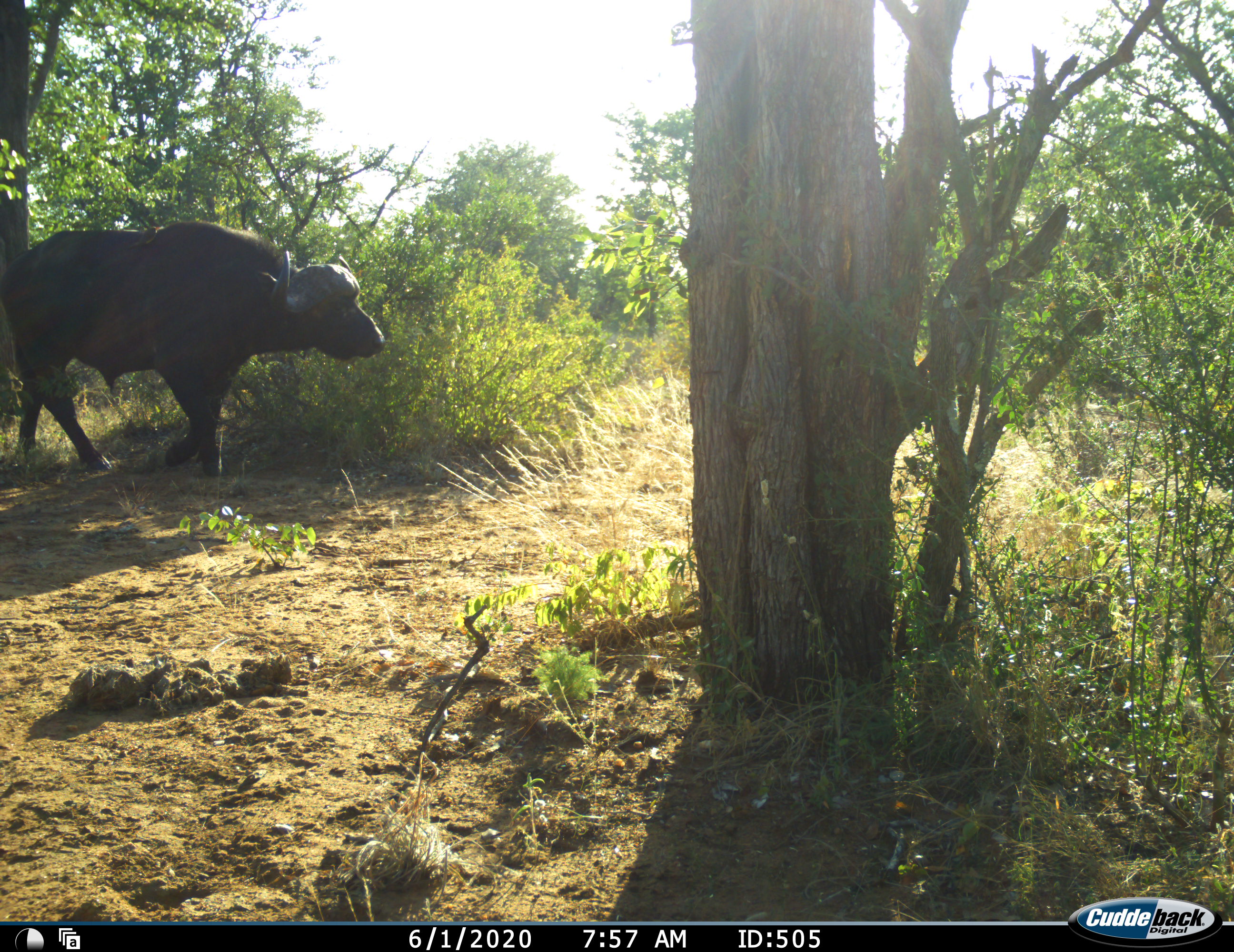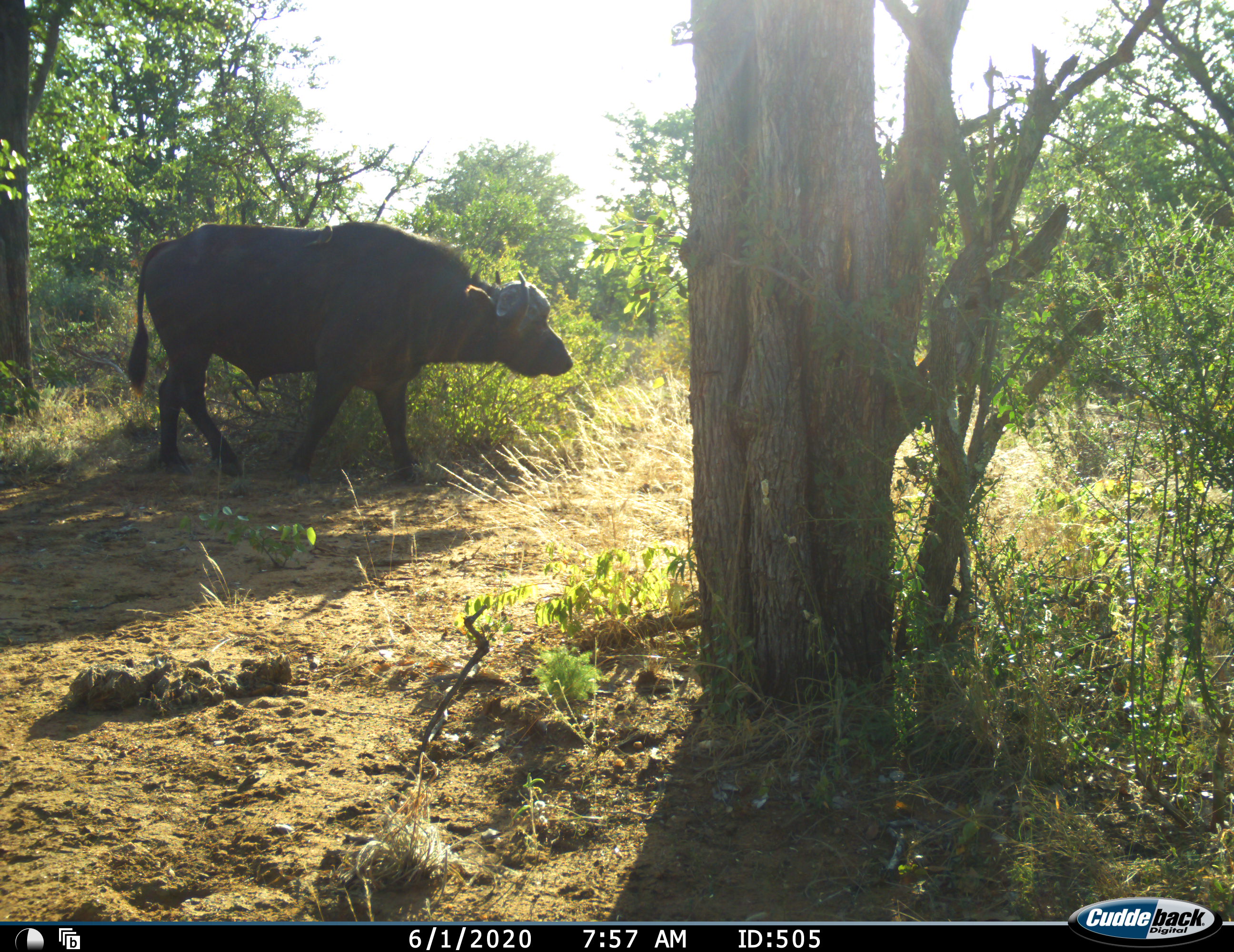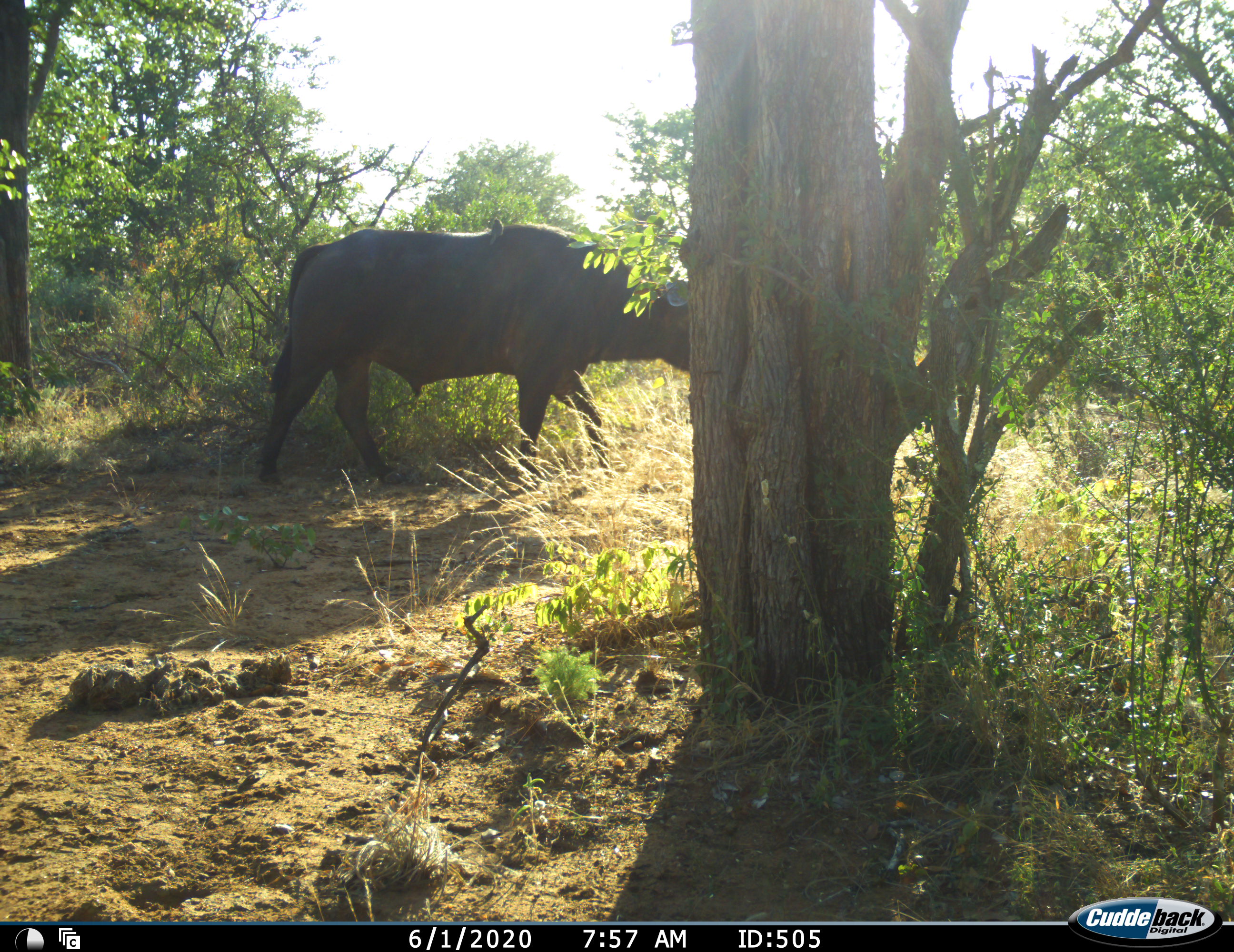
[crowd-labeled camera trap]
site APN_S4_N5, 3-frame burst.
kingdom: Animalia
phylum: Chordata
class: Mammalia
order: Artiodactyla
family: Bovidae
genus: Syncerus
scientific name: Syncerus caffer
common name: african buffalo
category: buffalo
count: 1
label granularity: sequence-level